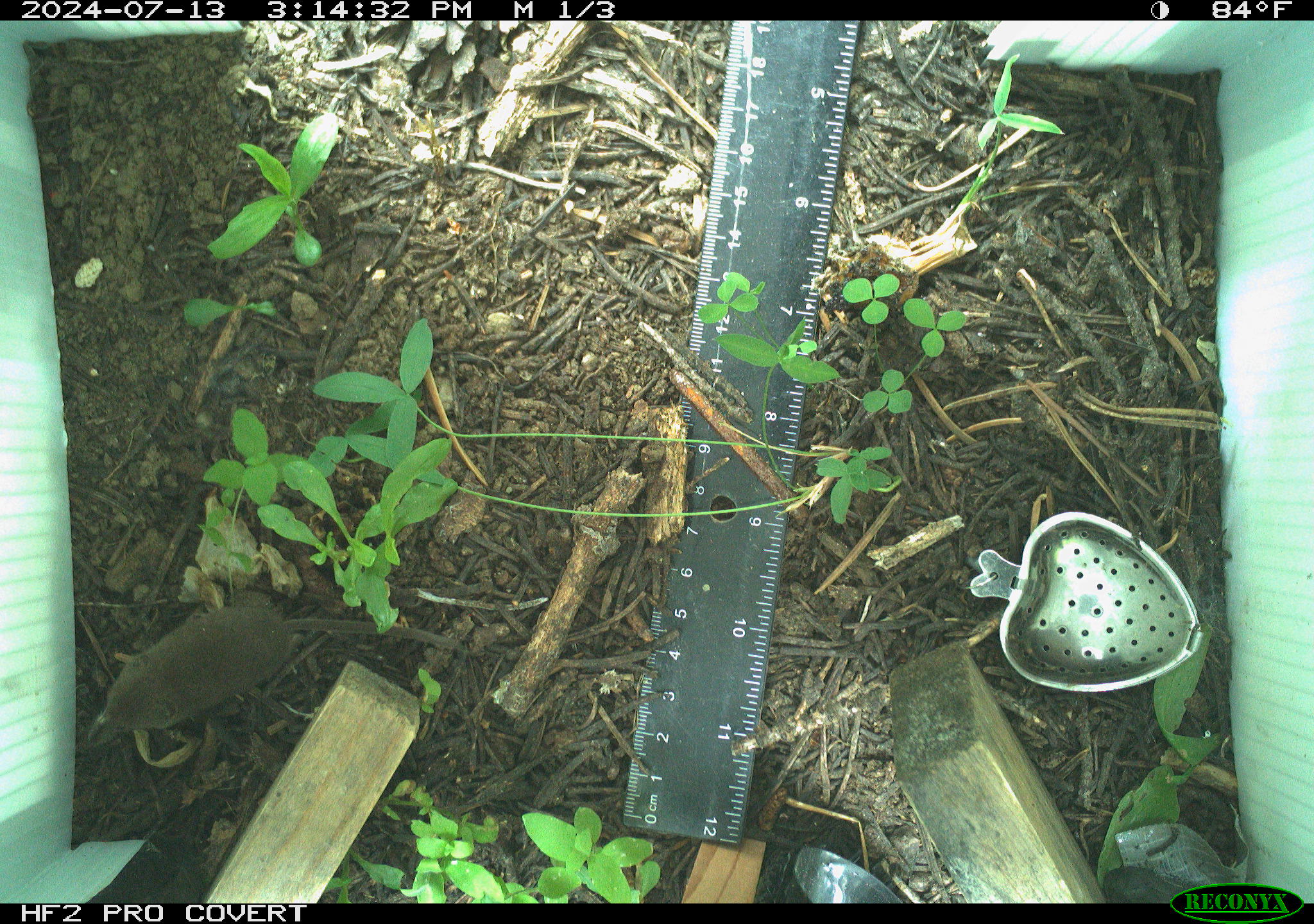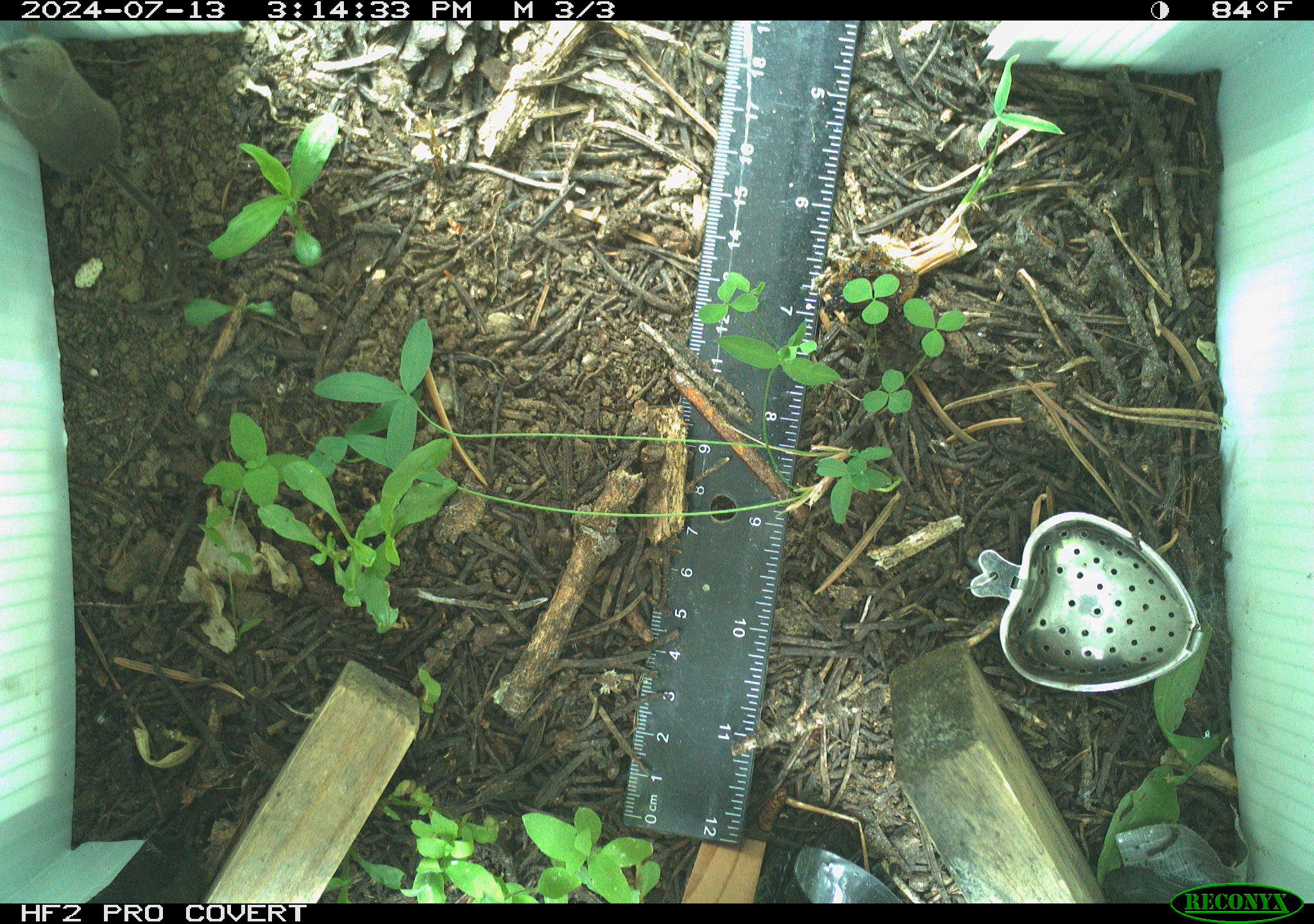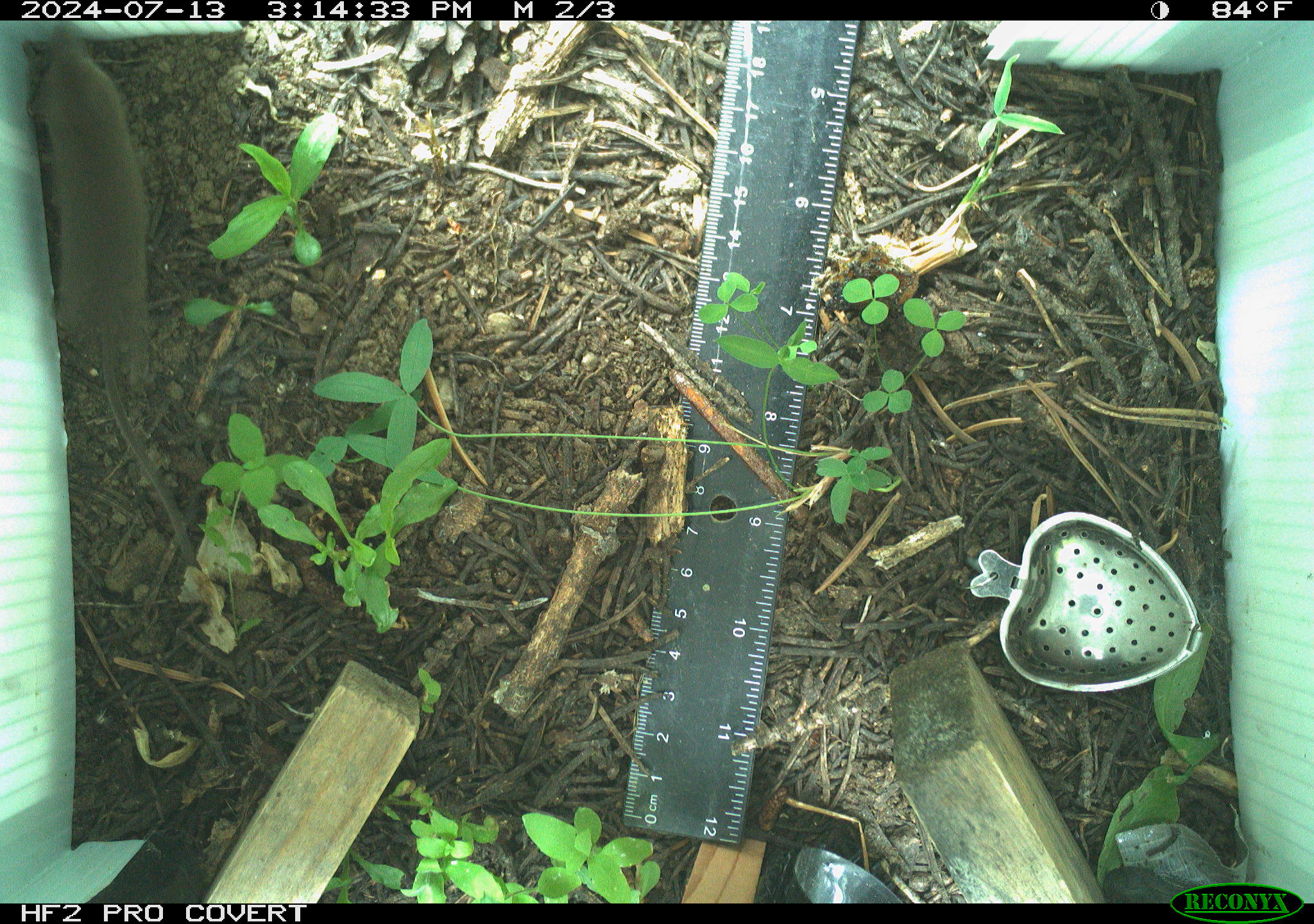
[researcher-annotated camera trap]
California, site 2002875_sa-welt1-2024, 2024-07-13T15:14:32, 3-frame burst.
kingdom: Animalia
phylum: Chordata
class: Mammalia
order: Eulipotyphla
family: Soricidae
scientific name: Soricidae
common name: shrews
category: soricidae family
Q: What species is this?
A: Soricidae family (shrews) (Soricidae).